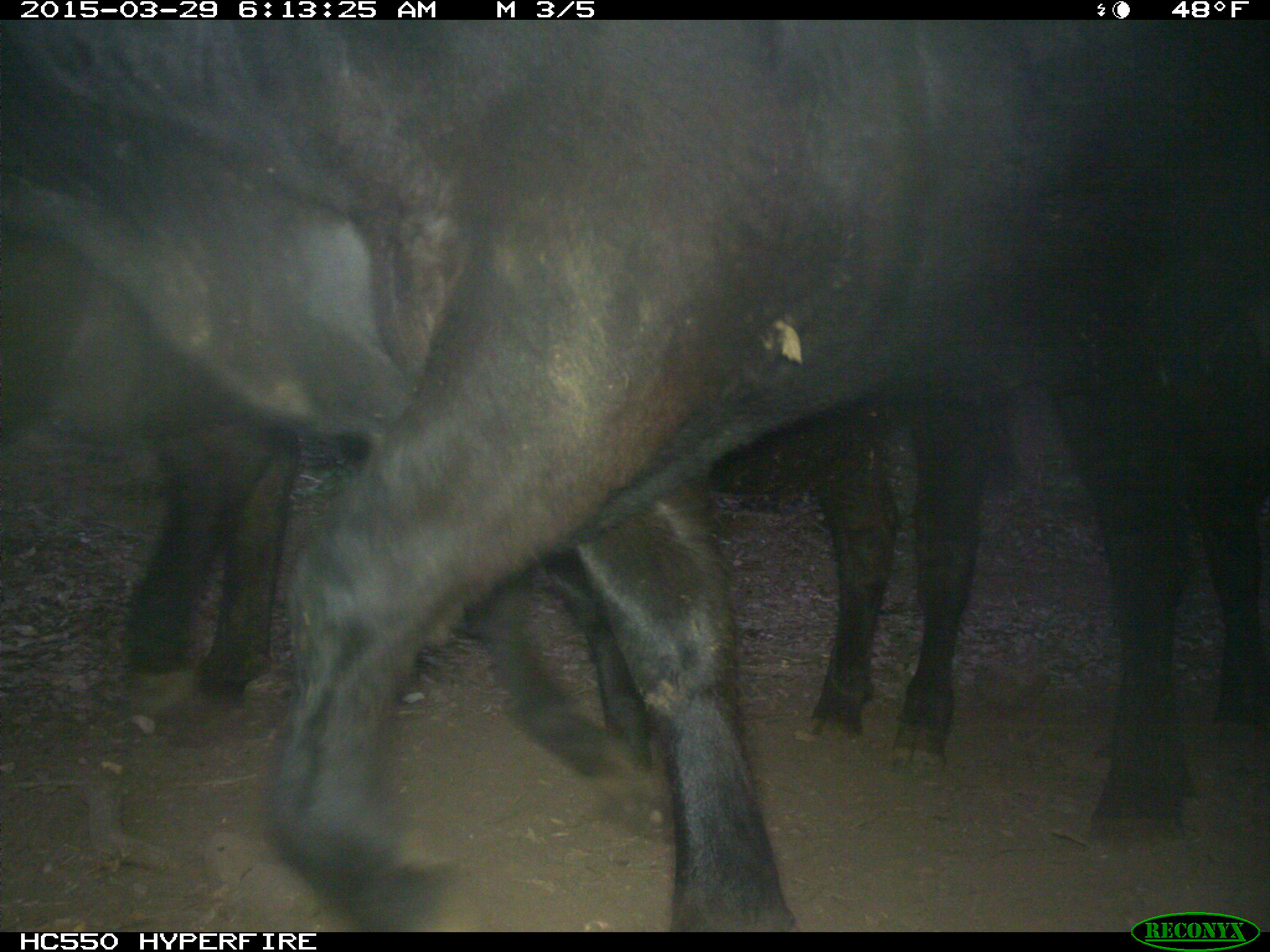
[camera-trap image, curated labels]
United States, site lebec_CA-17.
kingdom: Animalia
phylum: Chordata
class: Mammalia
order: Artiodactyla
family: Bovidae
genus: Bos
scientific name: Bos taurus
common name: domestic cow